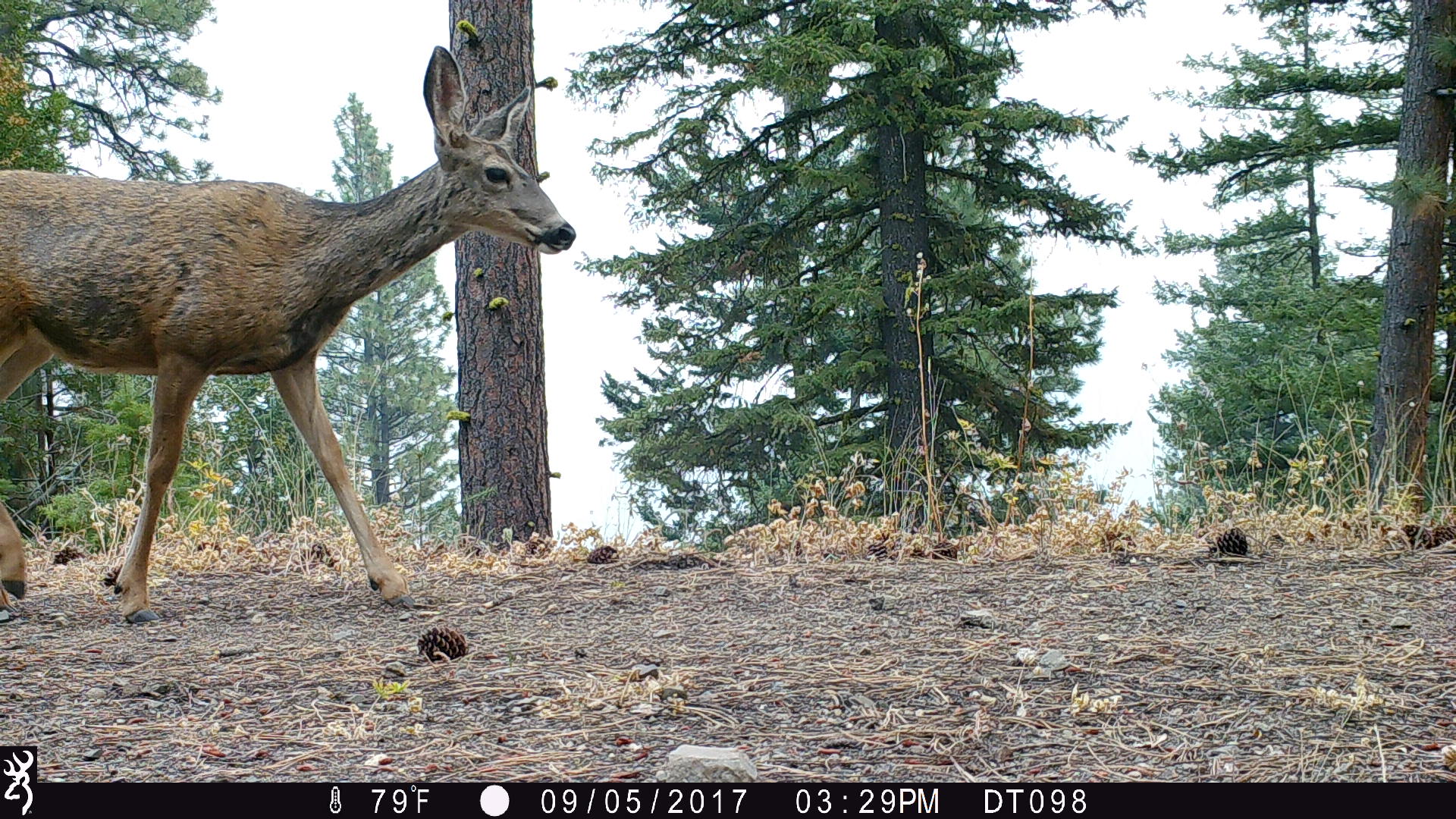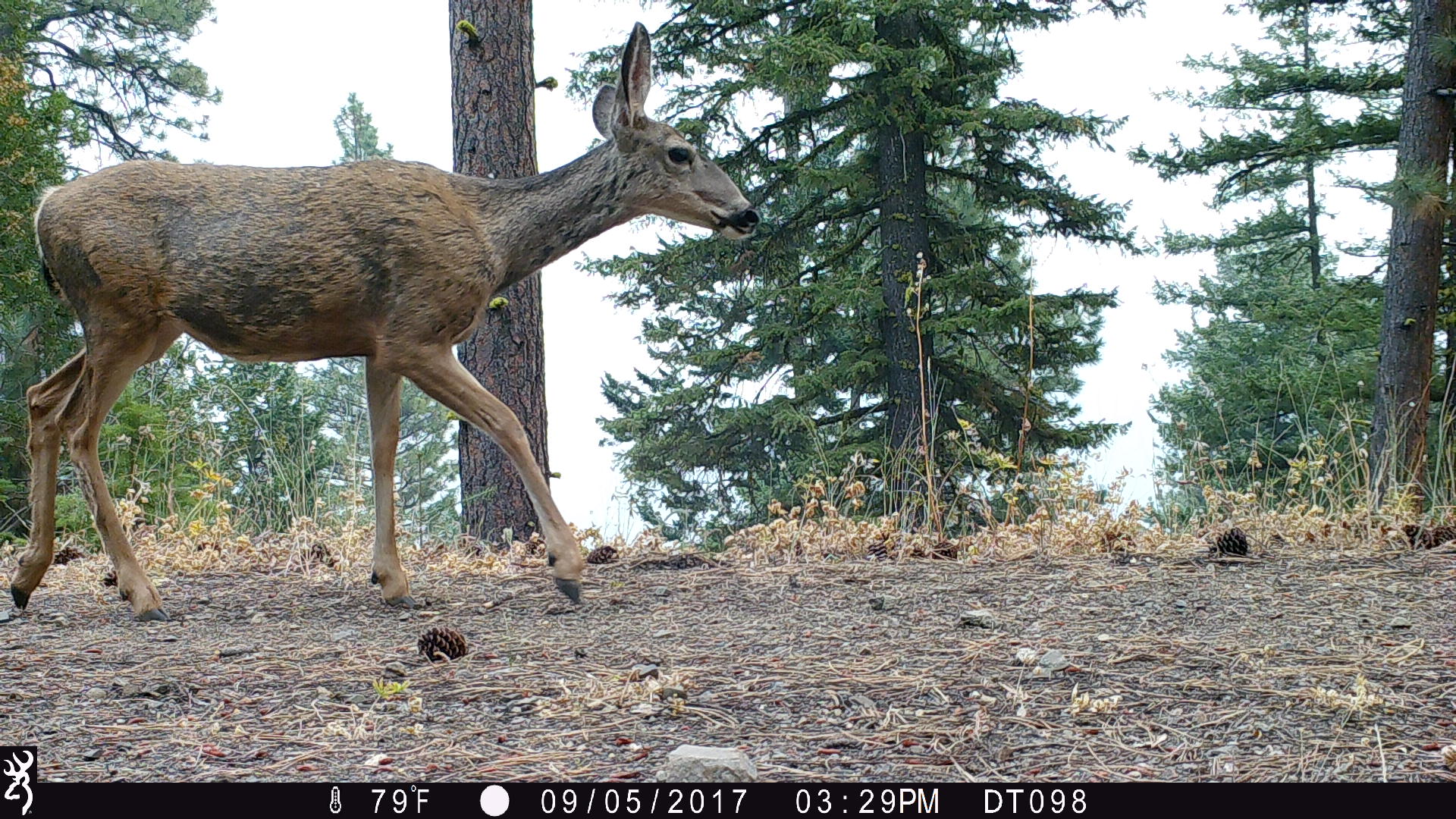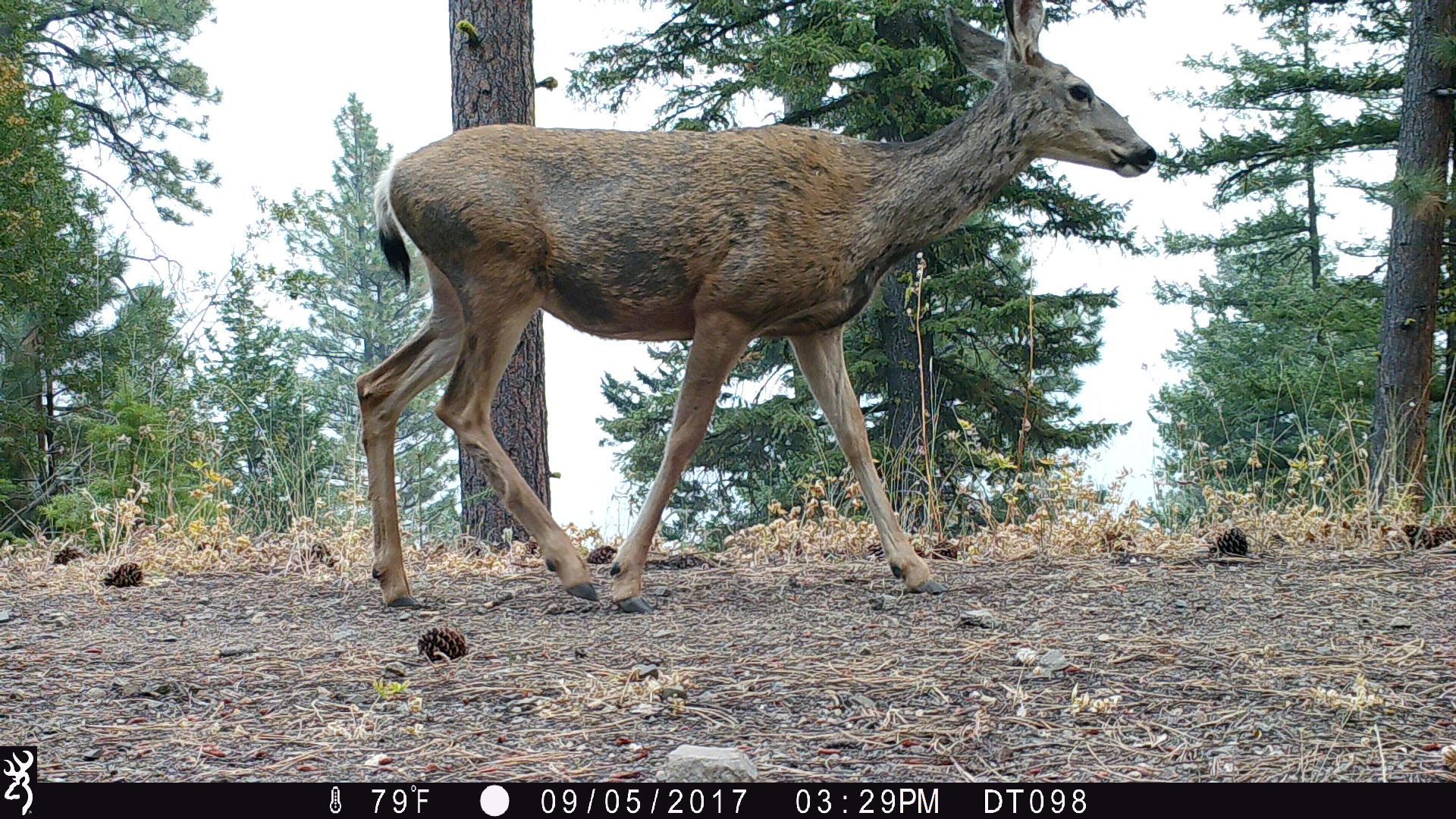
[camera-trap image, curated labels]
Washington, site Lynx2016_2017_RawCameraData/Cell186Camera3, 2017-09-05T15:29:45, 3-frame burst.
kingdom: Animalia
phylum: Chordata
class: Mammalia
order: Artiodactyla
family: Cervidae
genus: Odocoileus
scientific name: Odocoileus hemionus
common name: mule deer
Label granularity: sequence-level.